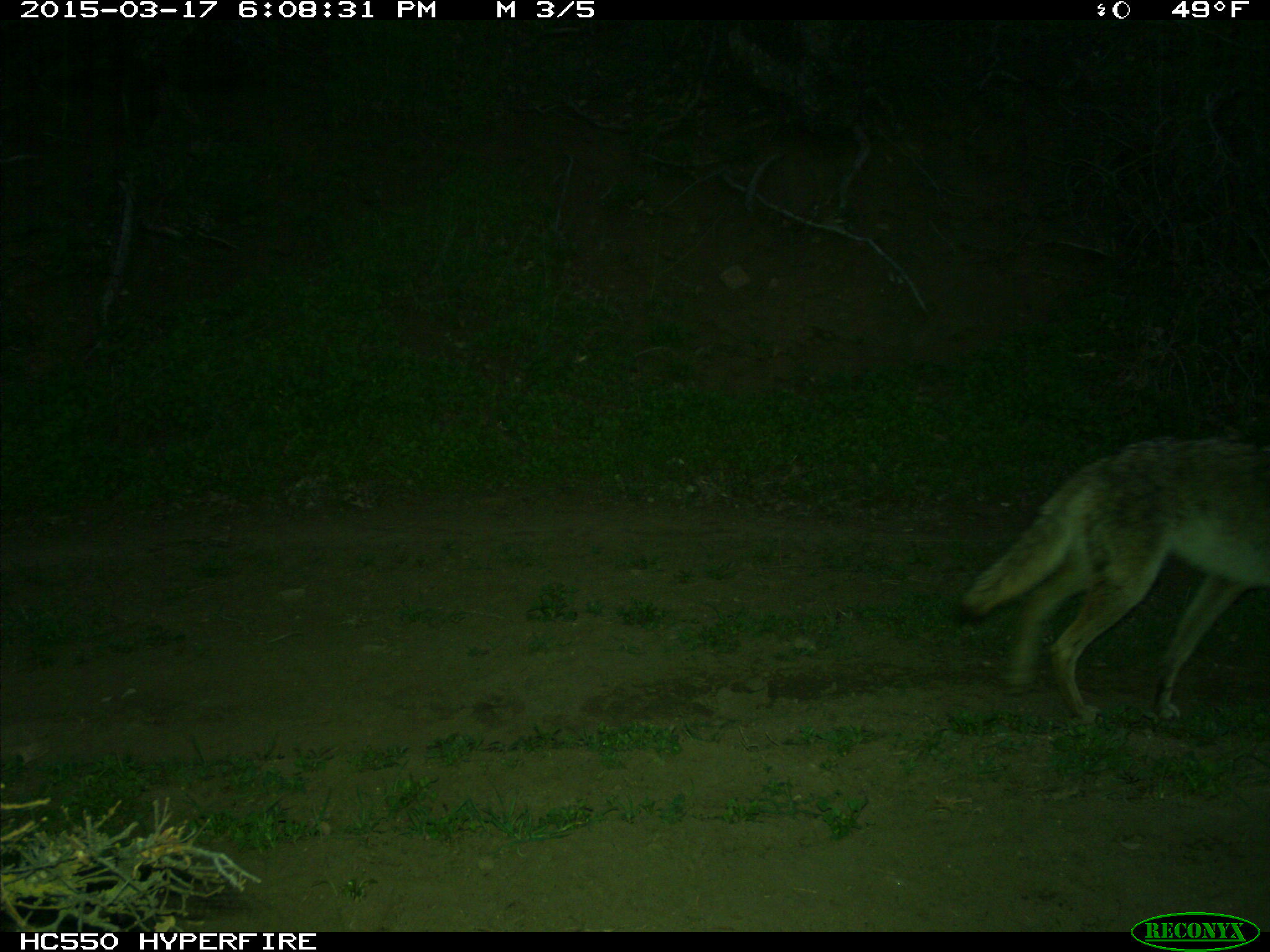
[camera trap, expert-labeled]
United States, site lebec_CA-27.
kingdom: Animalia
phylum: Chordata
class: Mammalia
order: Carnivora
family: Canidae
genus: Canis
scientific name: Canis latrans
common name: coyote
Canis latrans (coyote).